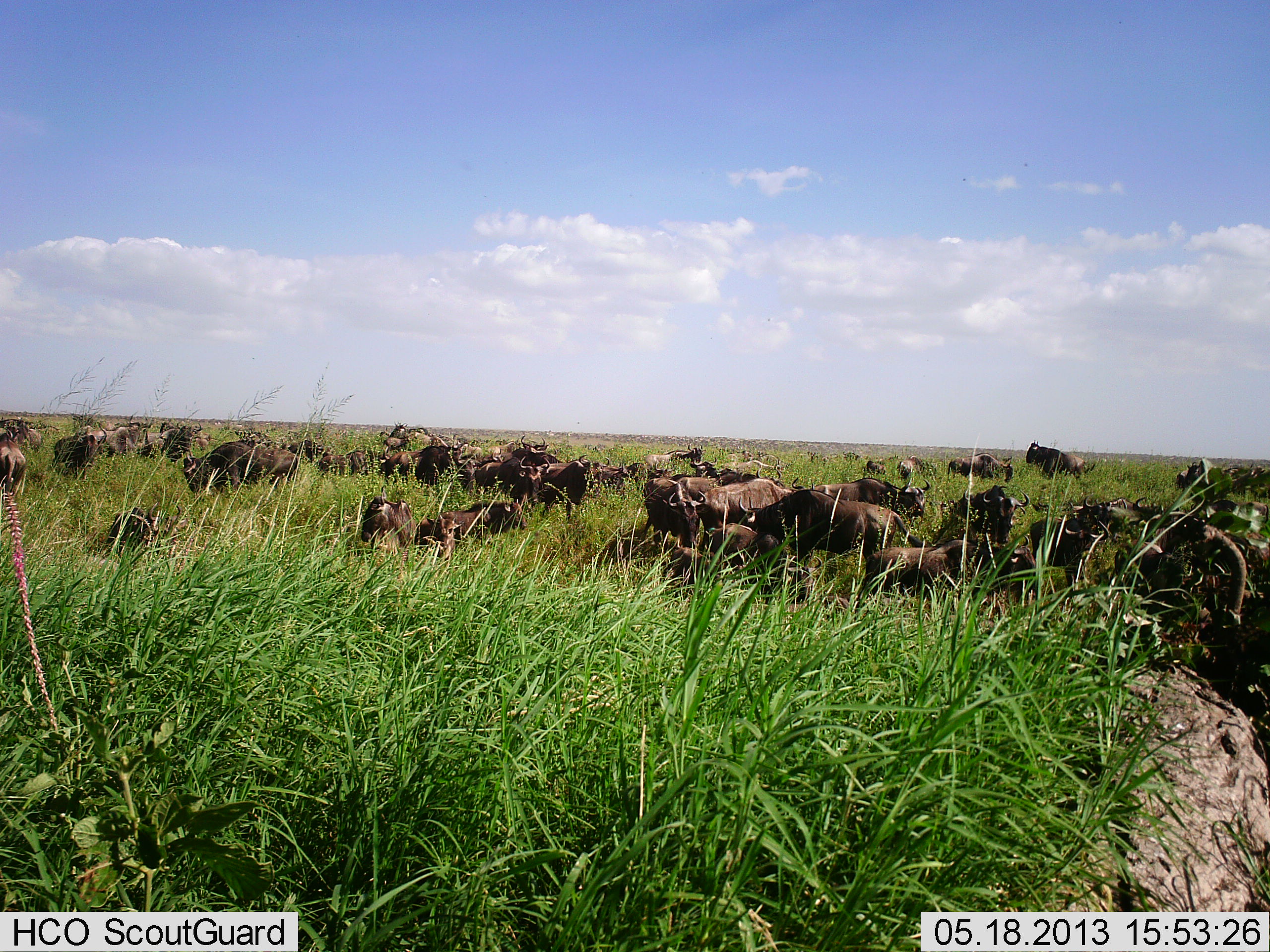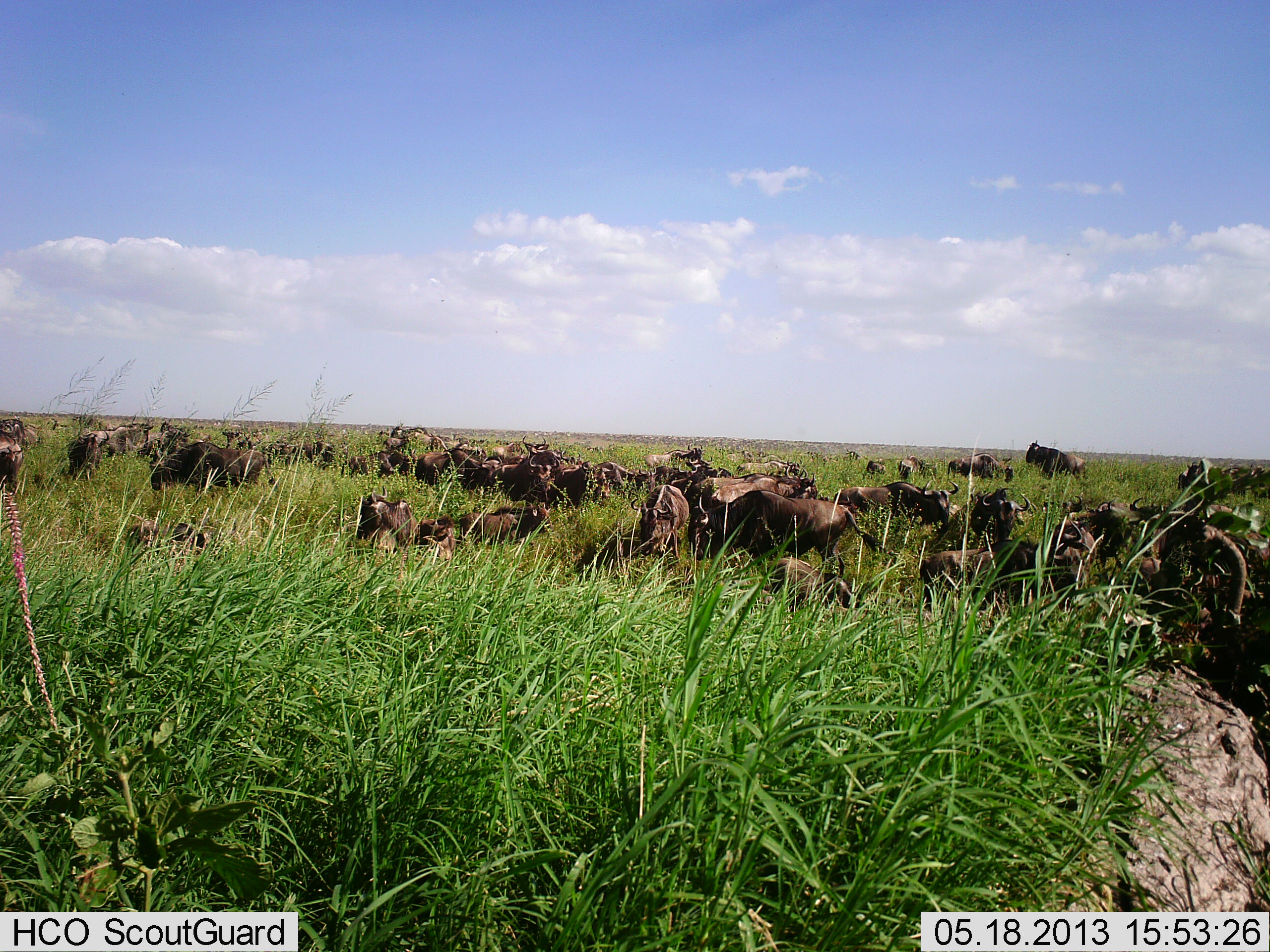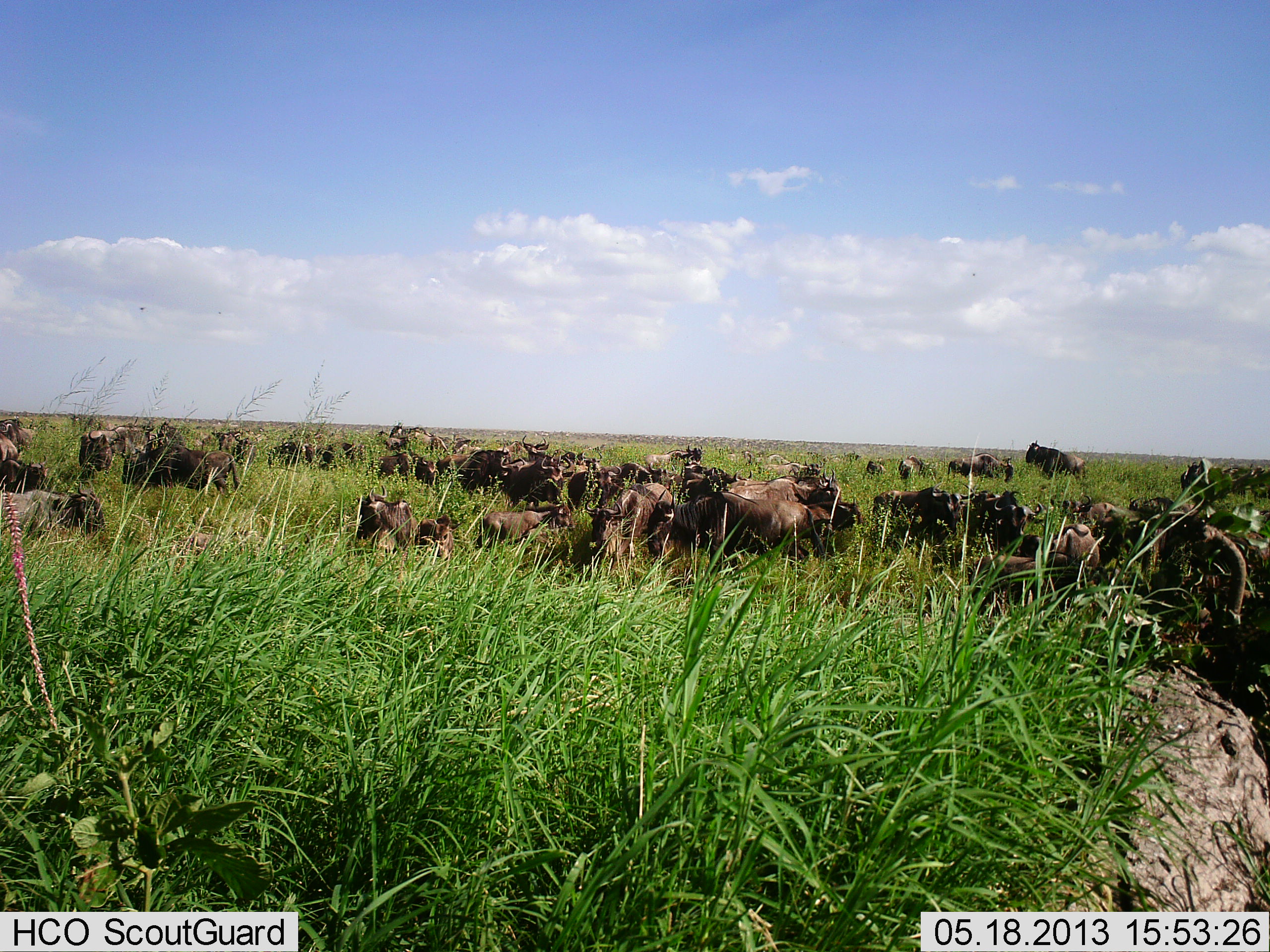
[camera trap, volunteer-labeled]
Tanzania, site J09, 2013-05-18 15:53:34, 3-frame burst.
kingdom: Animalia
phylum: Chordata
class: Mammalia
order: Artiodactyla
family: Bovidae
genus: Connochaetes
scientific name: Connochaetes taurinus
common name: blue wildebeest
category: wildebeest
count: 11-50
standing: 56%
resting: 50%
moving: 62%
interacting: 19%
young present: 6%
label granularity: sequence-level